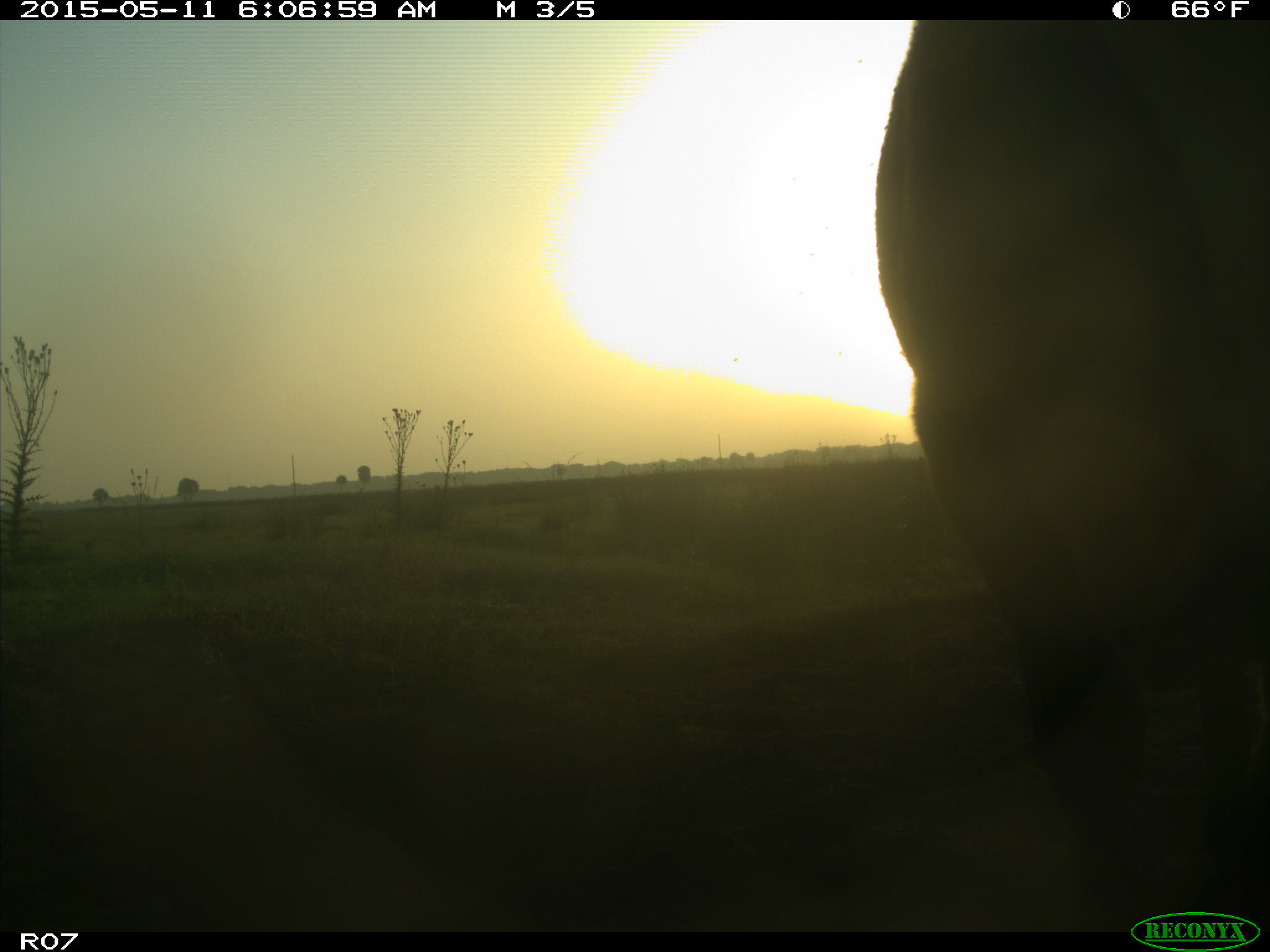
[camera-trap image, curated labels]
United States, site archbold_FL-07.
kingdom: Animalia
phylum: Chordata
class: Mammalia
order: Artiodactyla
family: Bovidae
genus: Bos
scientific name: Bos taurus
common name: domestic cow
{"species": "Bos taurus (domestic cow)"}